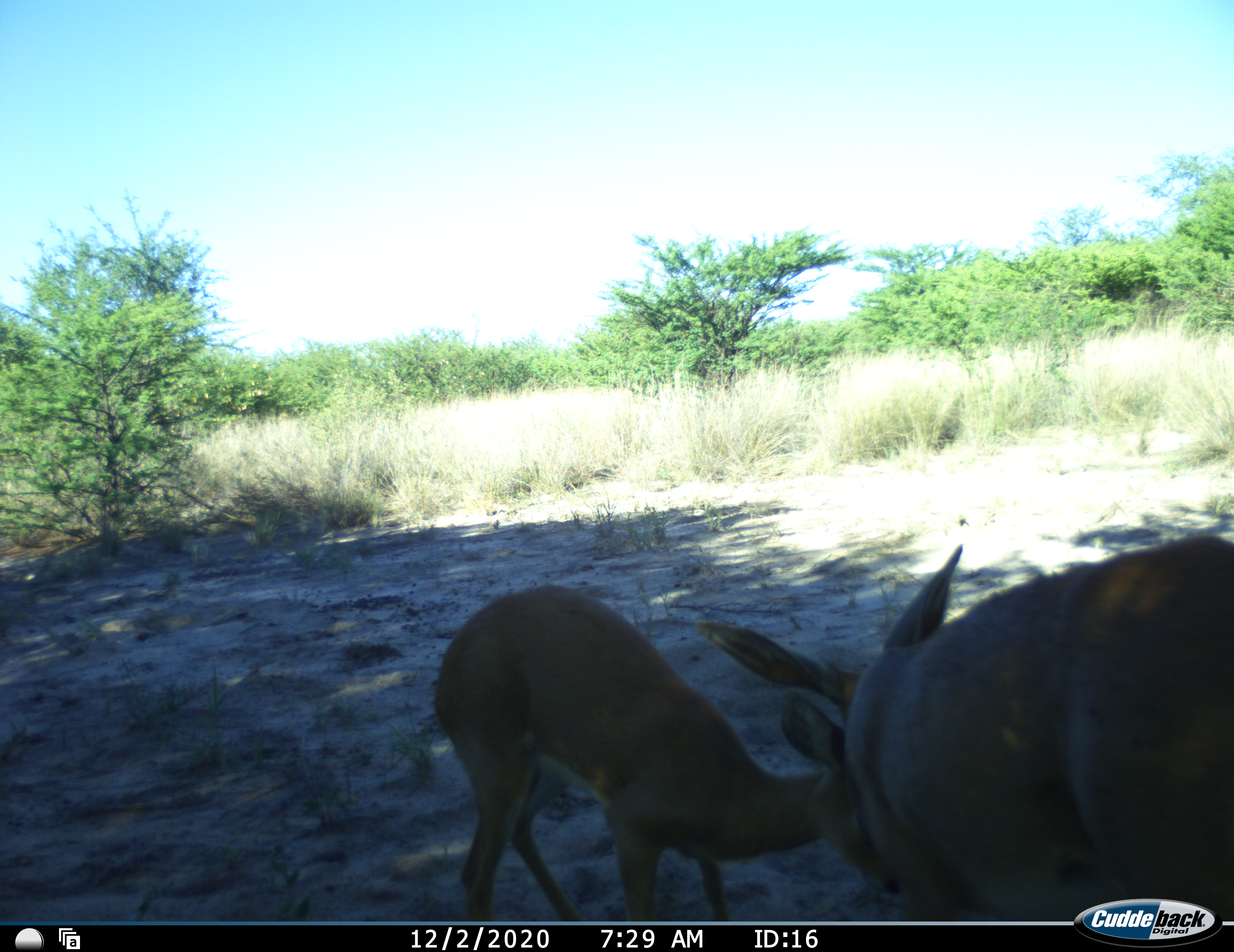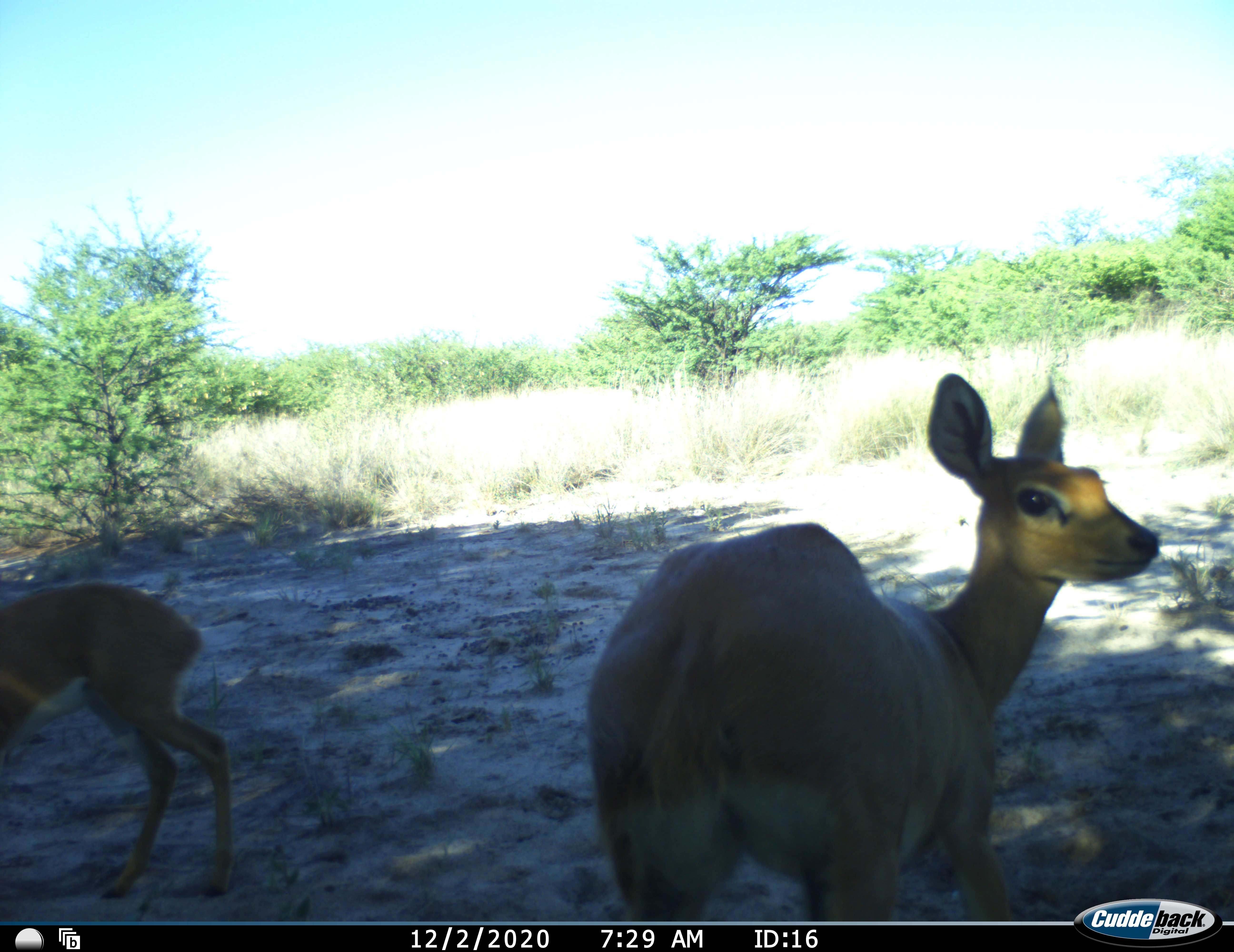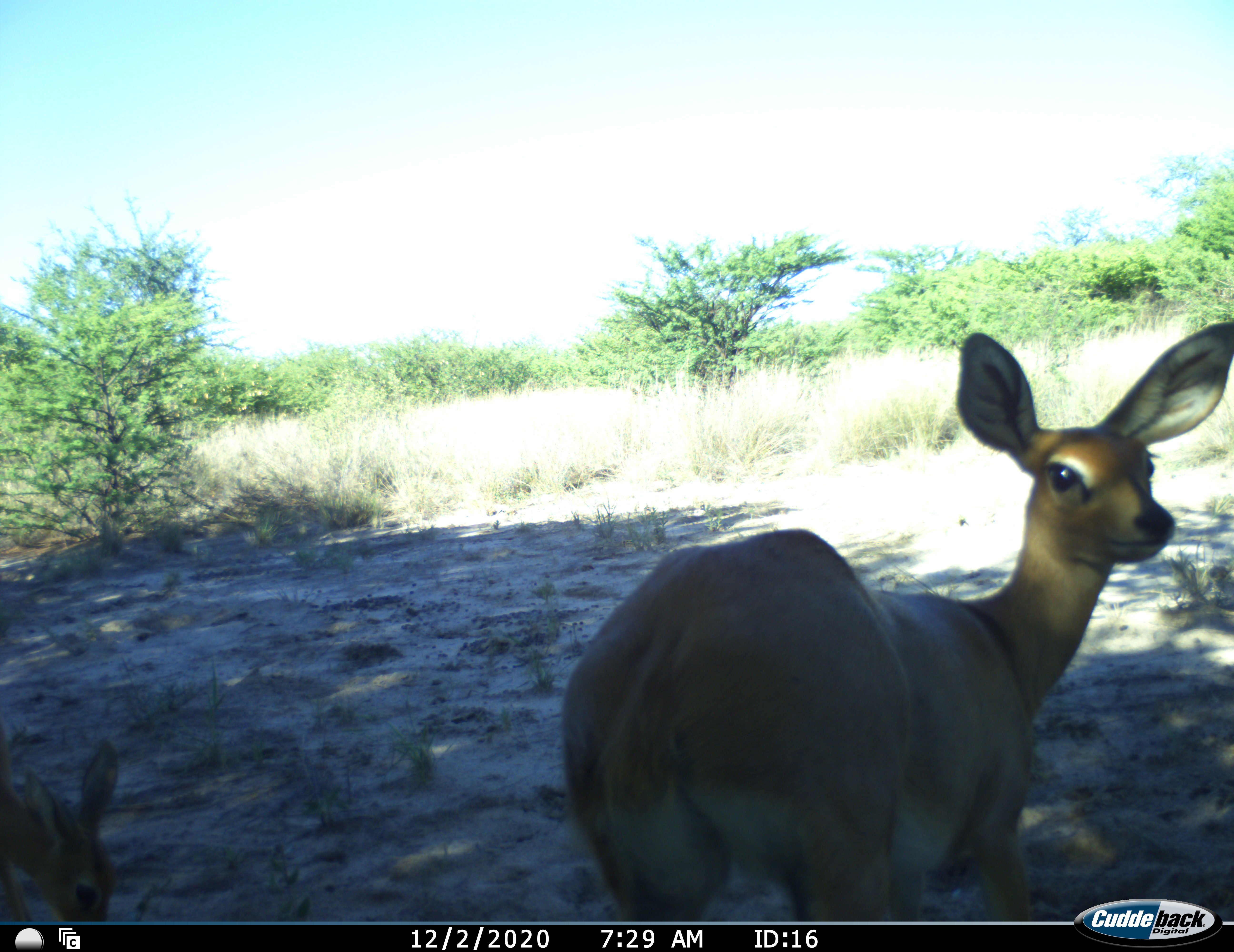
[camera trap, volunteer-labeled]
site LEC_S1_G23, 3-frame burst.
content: unidentified animal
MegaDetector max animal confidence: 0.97